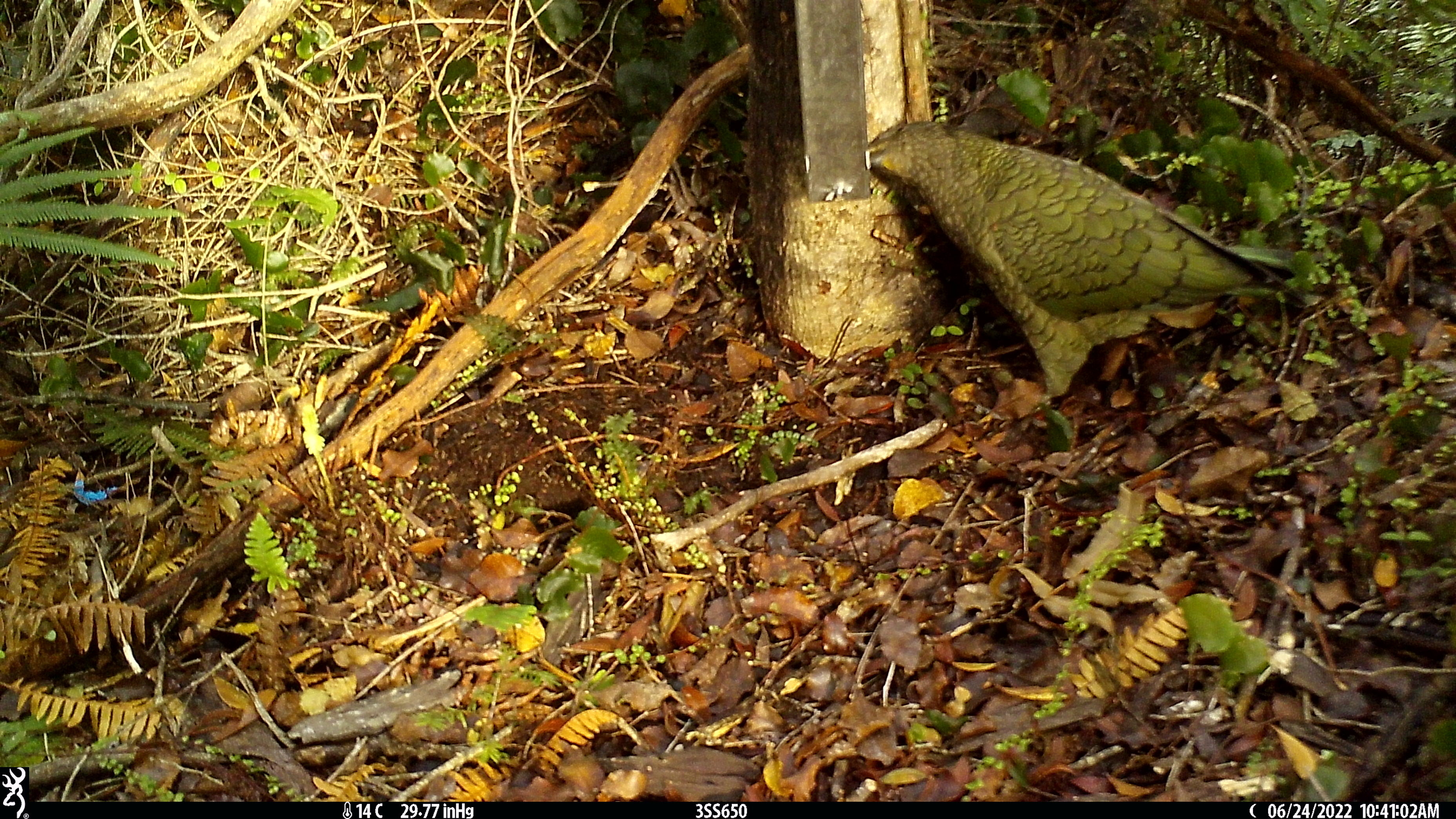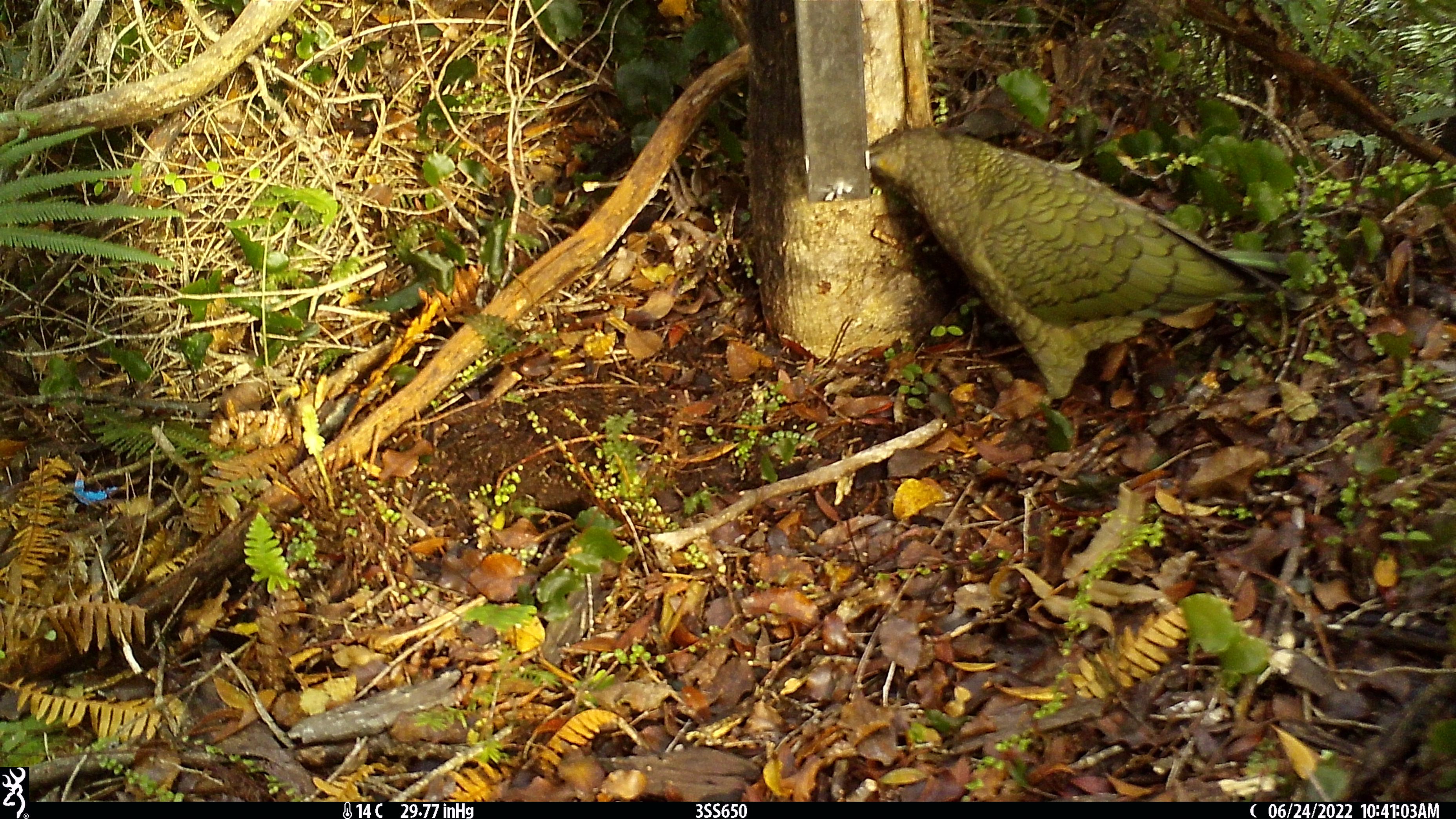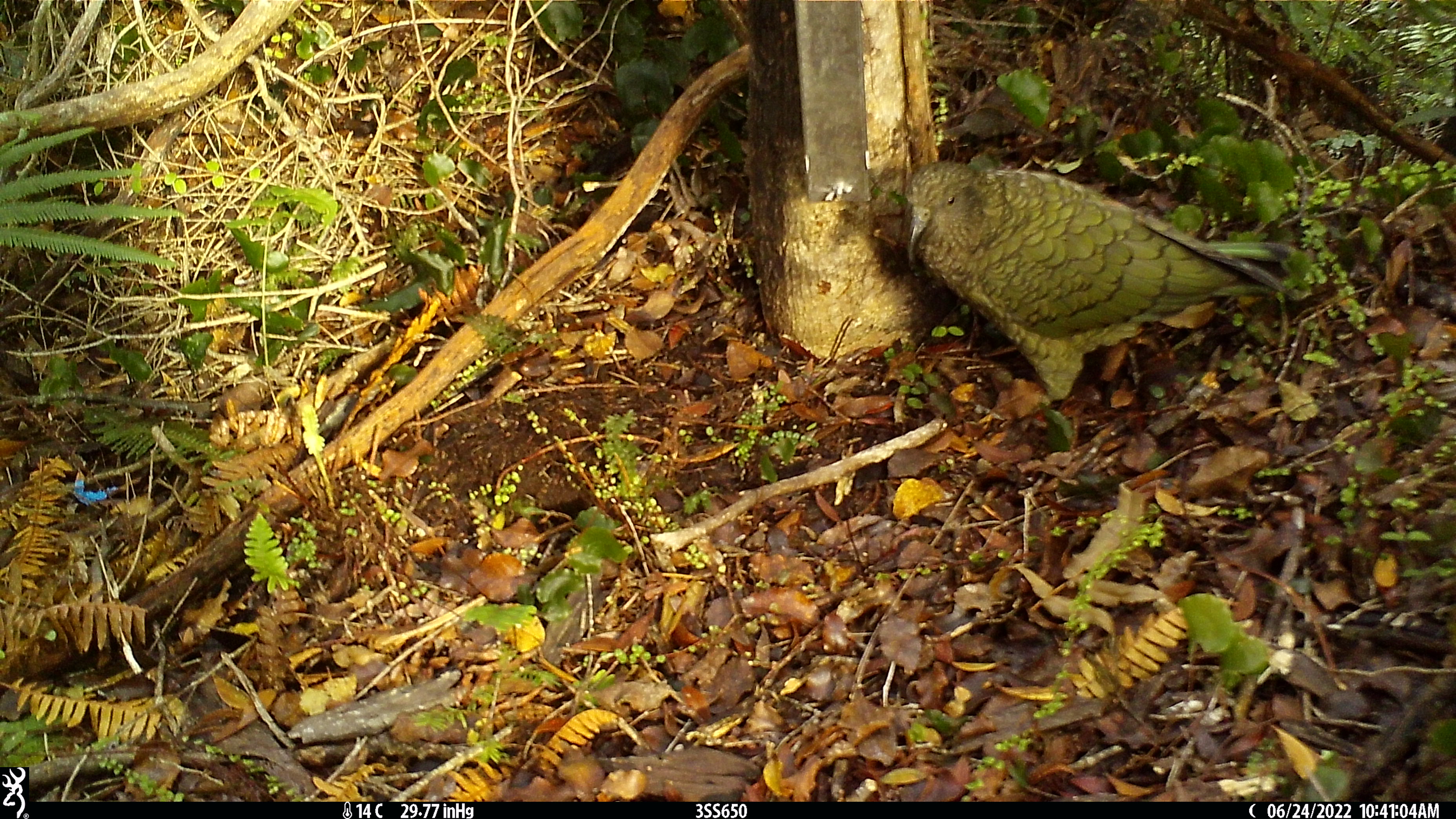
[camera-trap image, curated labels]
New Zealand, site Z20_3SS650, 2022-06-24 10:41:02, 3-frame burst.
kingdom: Animalia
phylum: Chordata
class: Aves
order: Psittaciformes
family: Strigopidae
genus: Nestor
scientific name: Nestor notabilis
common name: kea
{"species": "kea (Nestor notabilis)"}